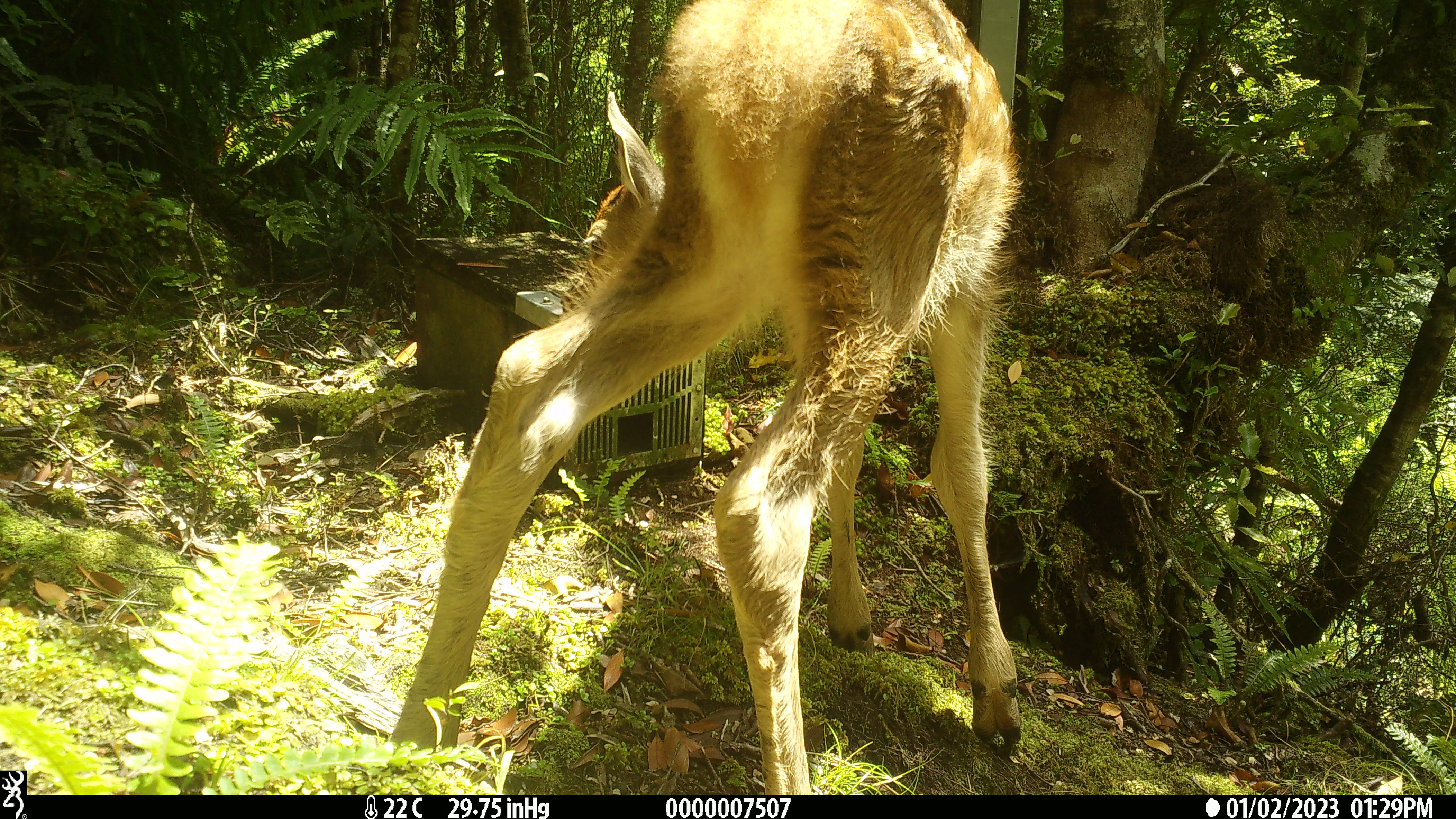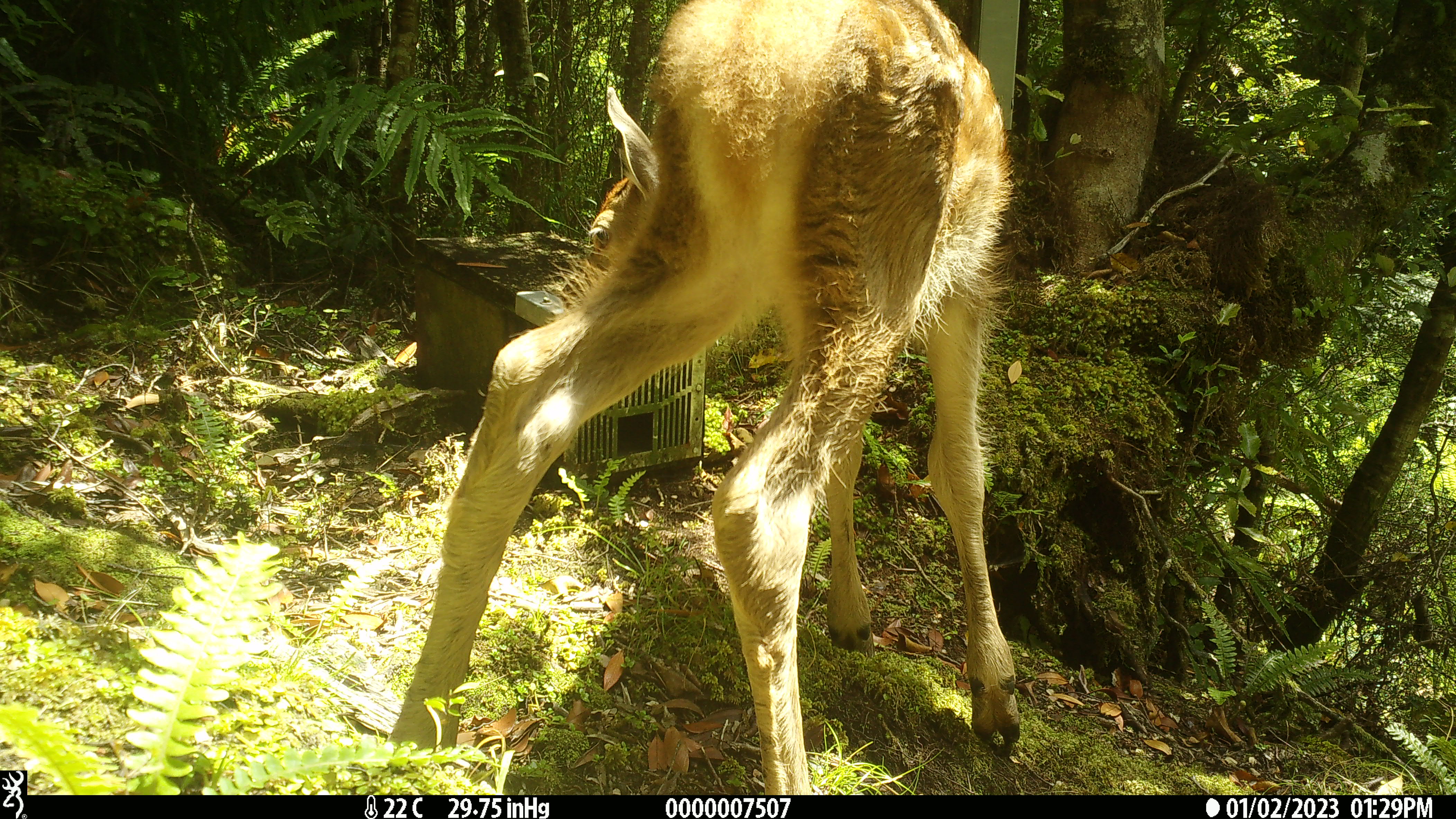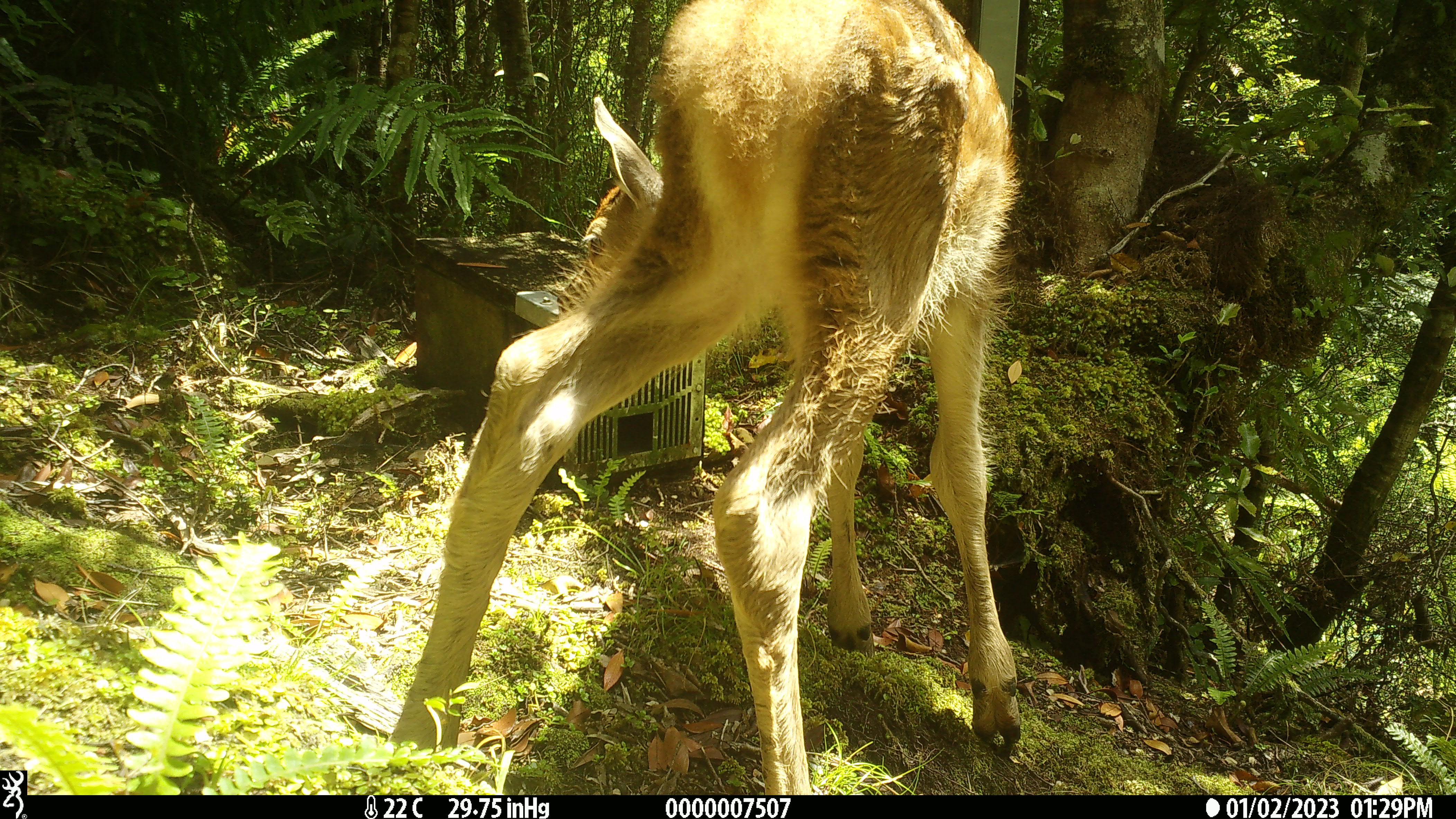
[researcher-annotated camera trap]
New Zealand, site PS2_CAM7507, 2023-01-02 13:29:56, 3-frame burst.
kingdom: Animalia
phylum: Chordata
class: Mammalia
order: Artiodactyla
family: Cervidae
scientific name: Cervidae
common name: deer